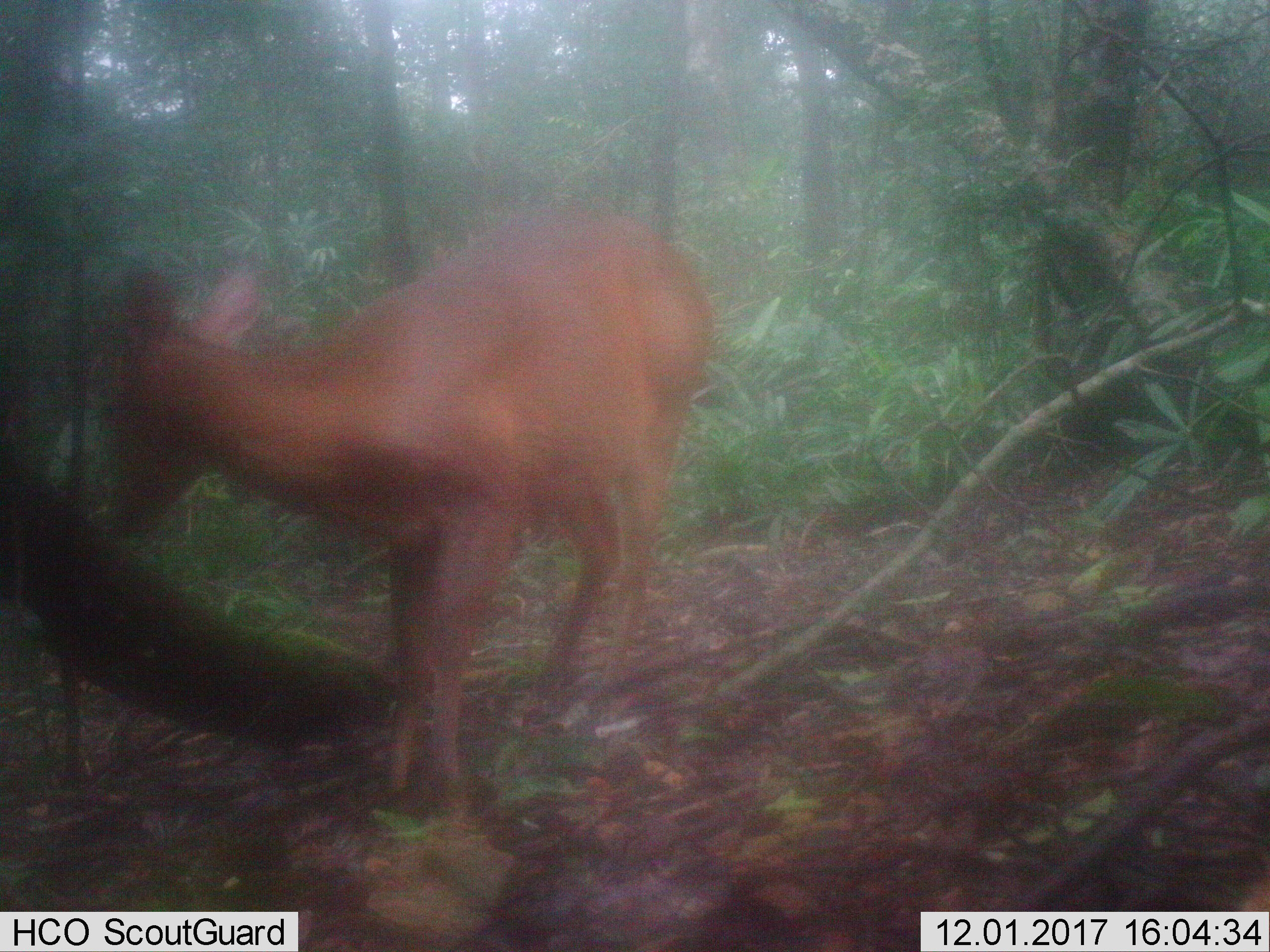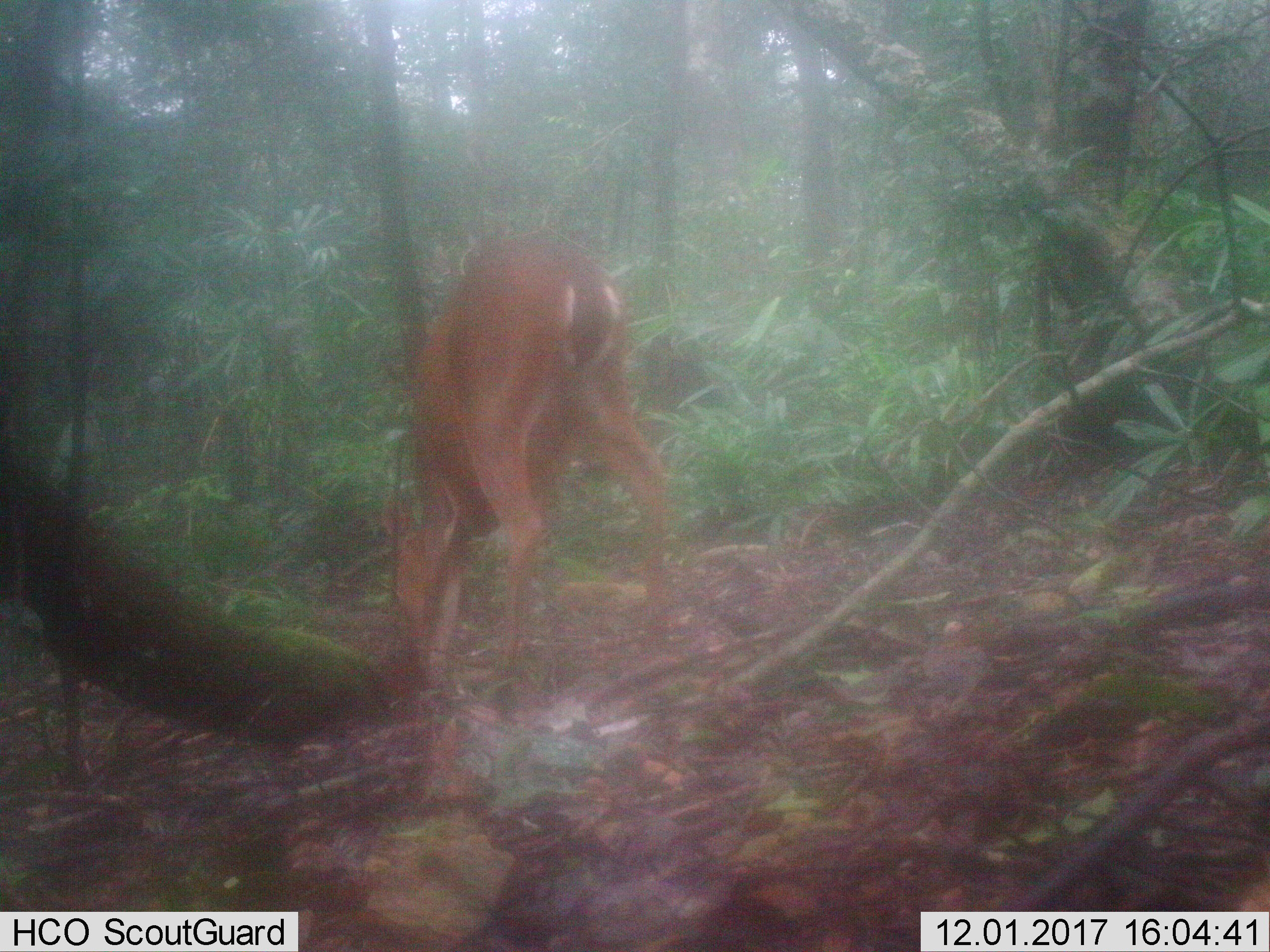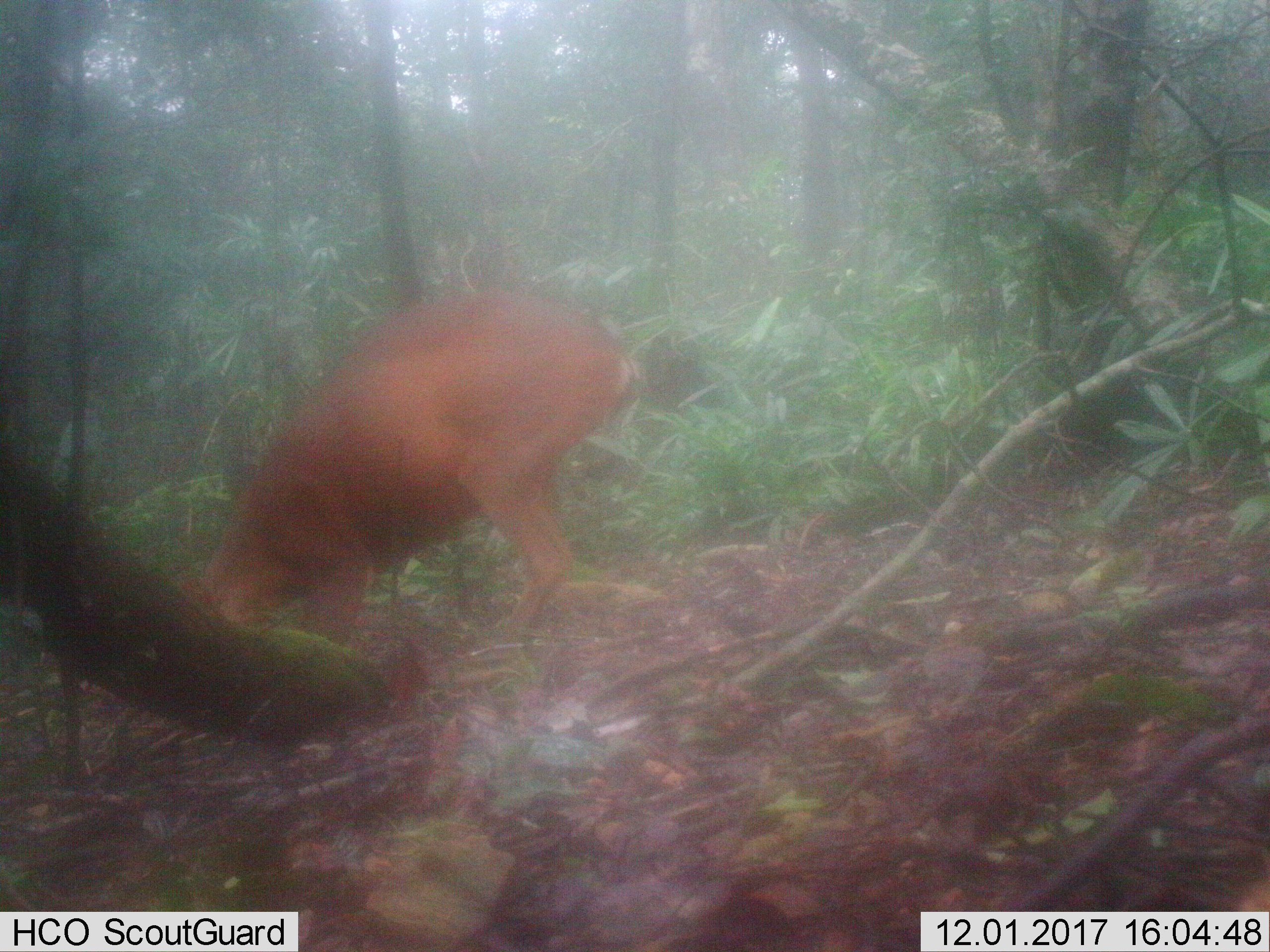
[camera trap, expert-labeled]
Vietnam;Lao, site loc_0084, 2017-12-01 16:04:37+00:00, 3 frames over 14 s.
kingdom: Animalia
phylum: Chordata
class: Mammalia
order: Artiodactyla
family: Cervidae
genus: Muntiacus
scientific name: Muntiacus vuquangensis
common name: large-antlered muntjac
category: large antlered muntjac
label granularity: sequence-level